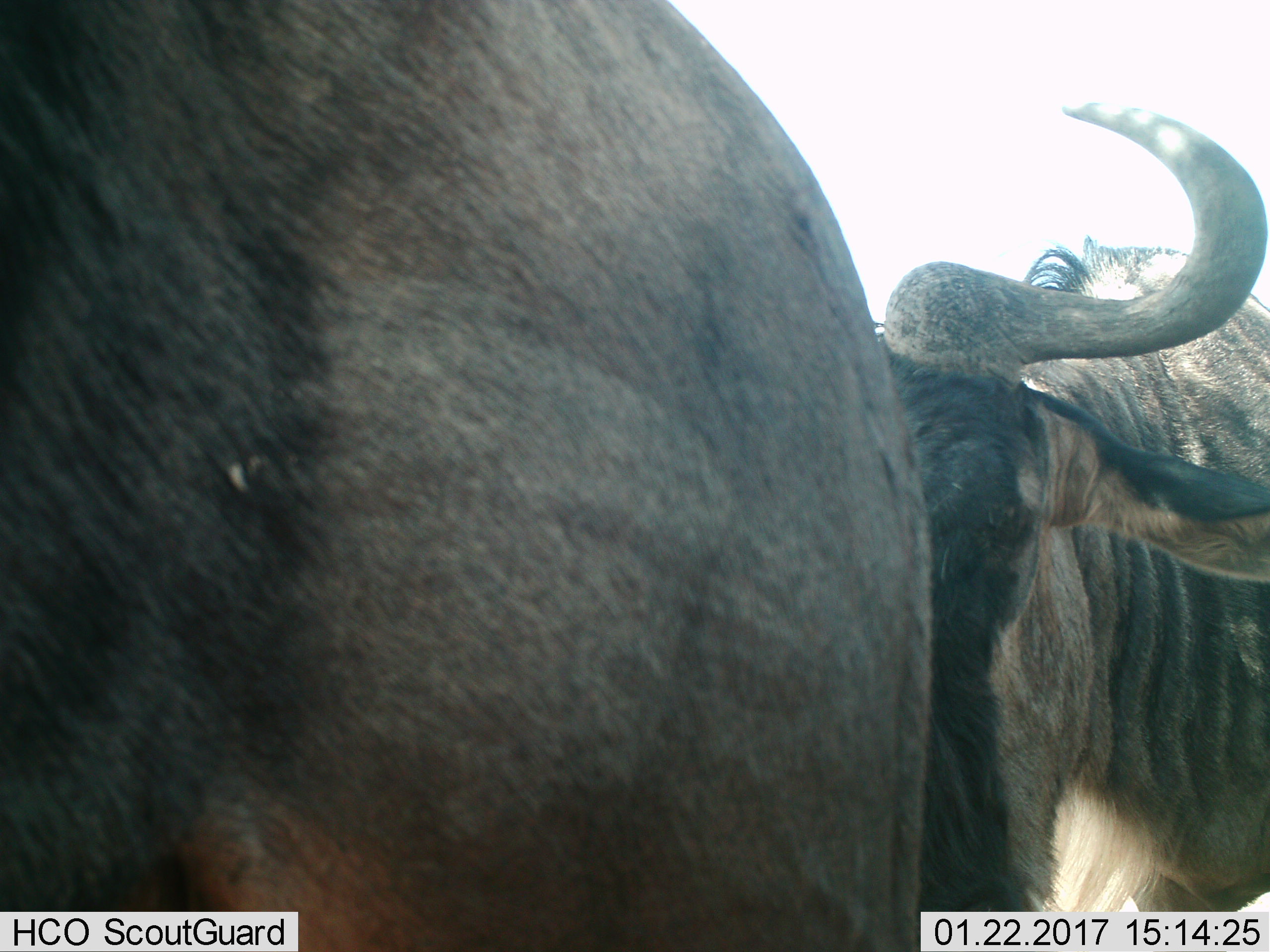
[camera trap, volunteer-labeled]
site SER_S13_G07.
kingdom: Animalia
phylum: Chordata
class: Mammalia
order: Artiodactyla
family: Bovidae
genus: Connochaetes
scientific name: Connochaetes taurinus taurinus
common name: blue wildebeest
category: wildebeestblue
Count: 2.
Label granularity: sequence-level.